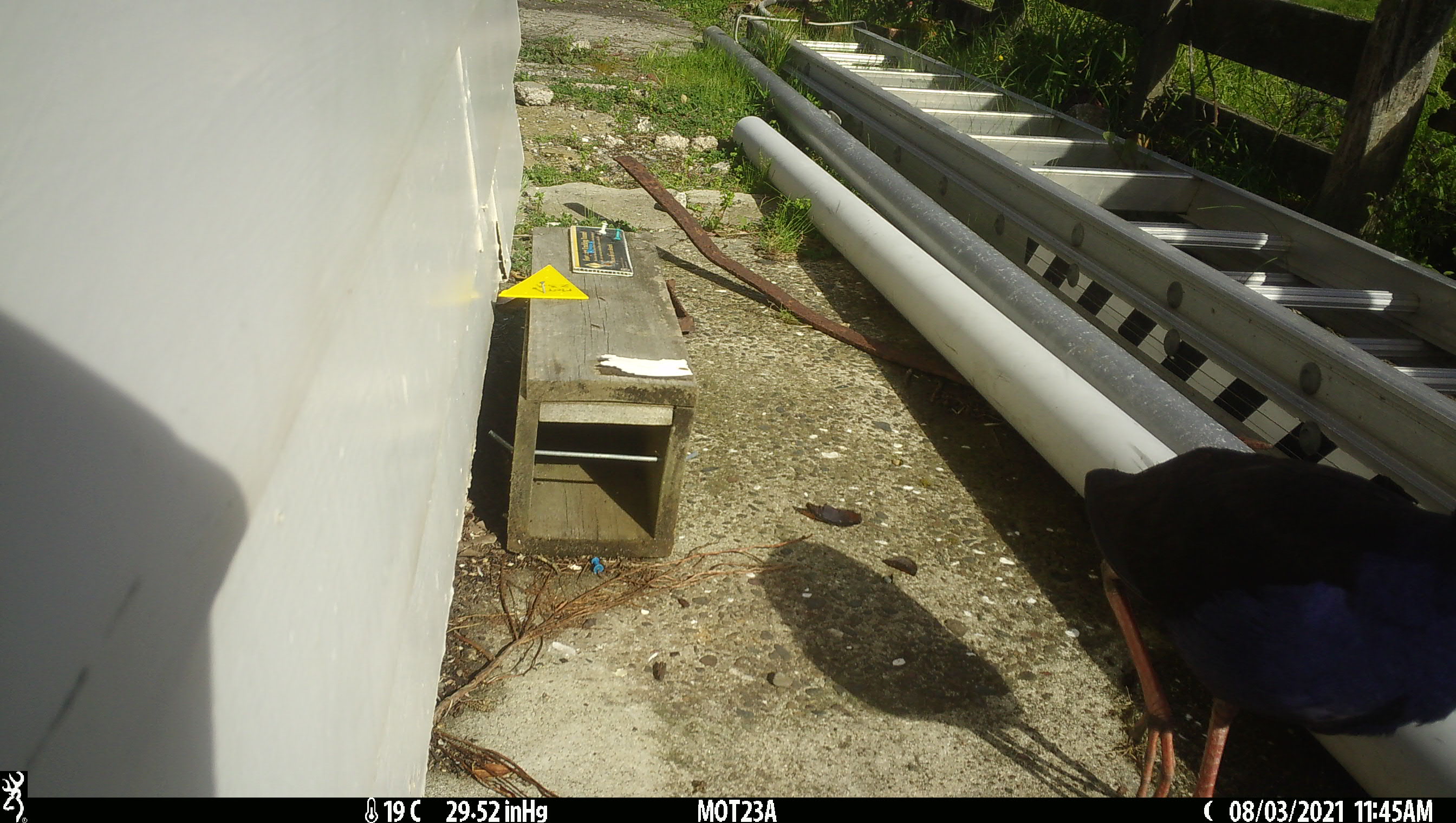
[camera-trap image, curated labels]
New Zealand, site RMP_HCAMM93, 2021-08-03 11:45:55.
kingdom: Animalia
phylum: Chordata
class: Aves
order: Gruiformes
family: Rallidae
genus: Porphyrio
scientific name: Porphyrio melanotus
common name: australasian swamphen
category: pukeko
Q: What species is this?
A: Pukeko (australasian swamphen) (Porphyrio melanotus).